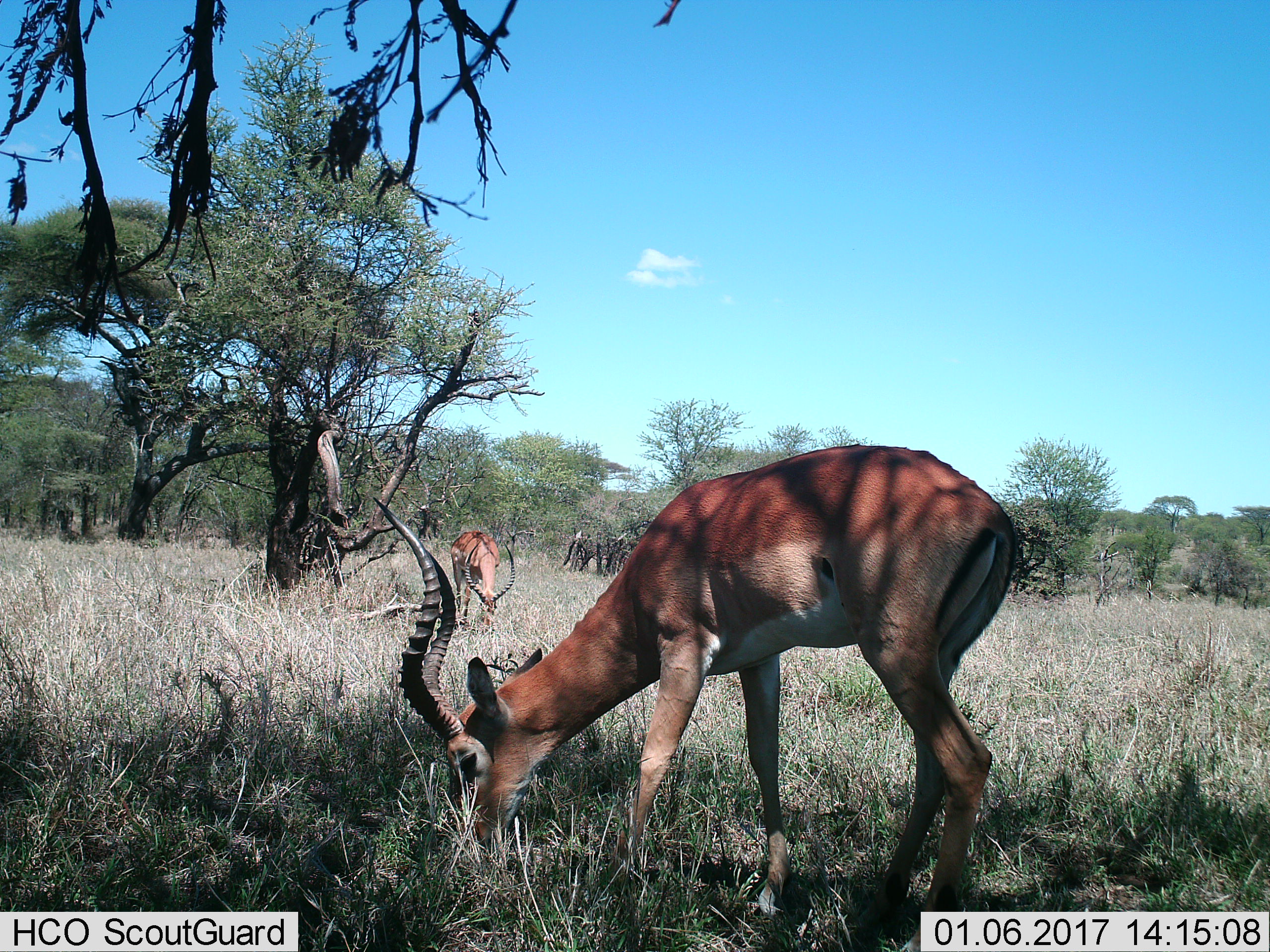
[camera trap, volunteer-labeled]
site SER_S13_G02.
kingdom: Animalia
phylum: Chordata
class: Mammalia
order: Artiodactyla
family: Bovidae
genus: Aepyceros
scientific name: Aepyceros melampus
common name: impala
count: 2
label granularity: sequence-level